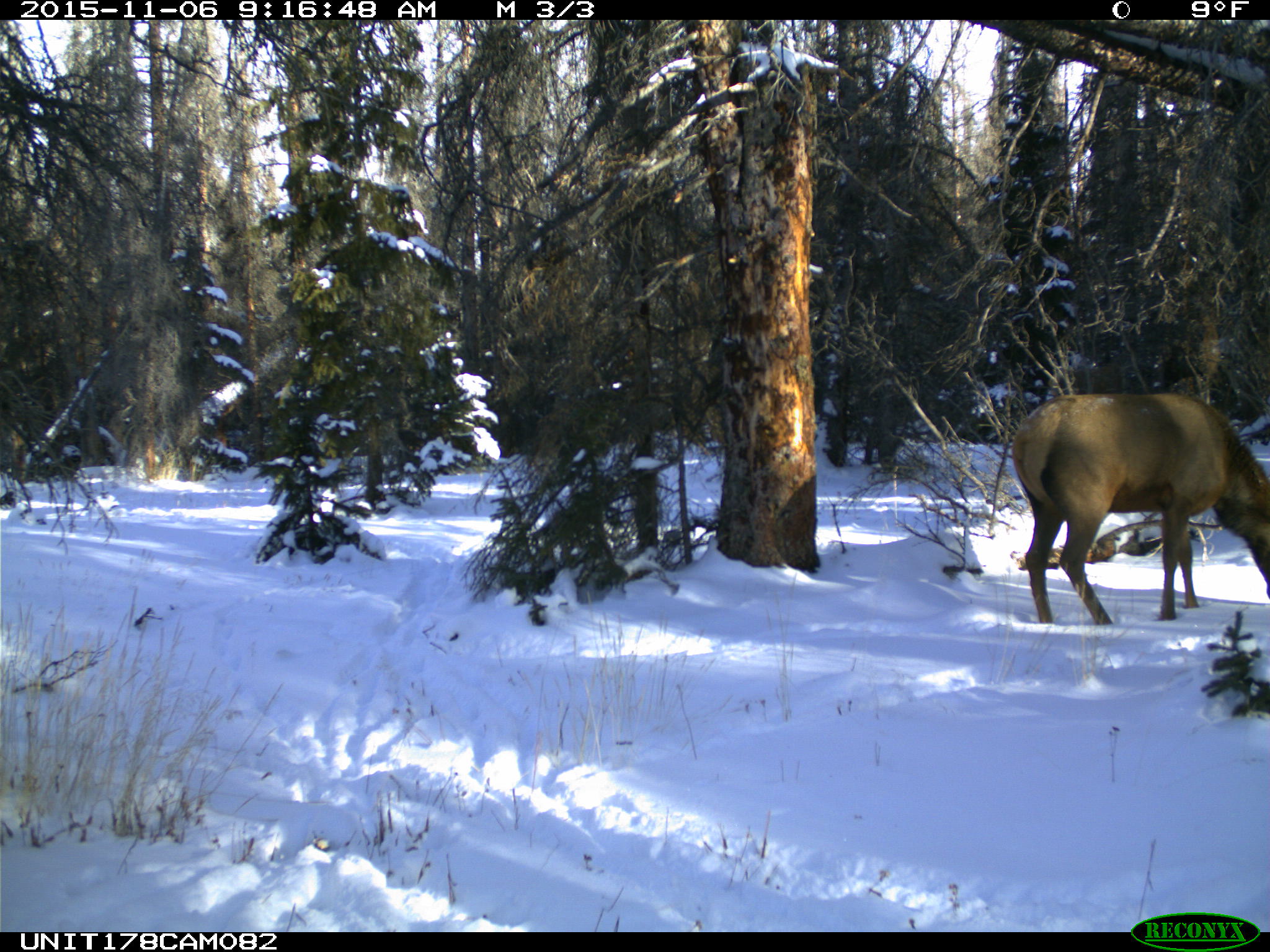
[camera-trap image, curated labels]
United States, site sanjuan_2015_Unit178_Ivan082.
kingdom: Animalia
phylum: Chordata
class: Mammalia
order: Artiodactyla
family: Cervidae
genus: Cervus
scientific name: Cervus elaphus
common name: red deer